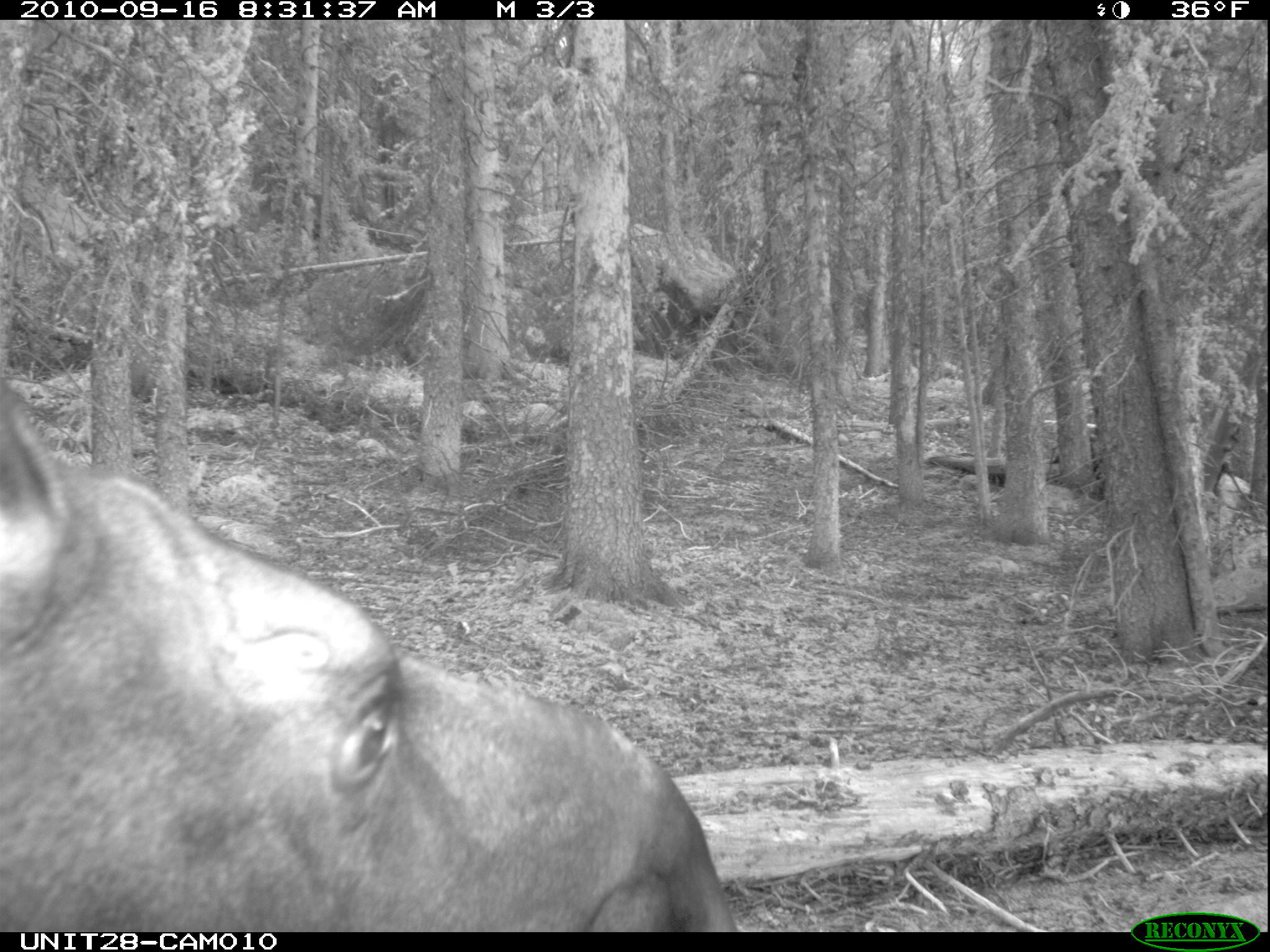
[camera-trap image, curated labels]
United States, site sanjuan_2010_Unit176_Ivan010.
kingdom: Animalia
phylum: Chordata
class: Mammalia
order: Artiodactyla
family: Cervidae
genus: Alces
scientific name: Alces alces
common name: moose